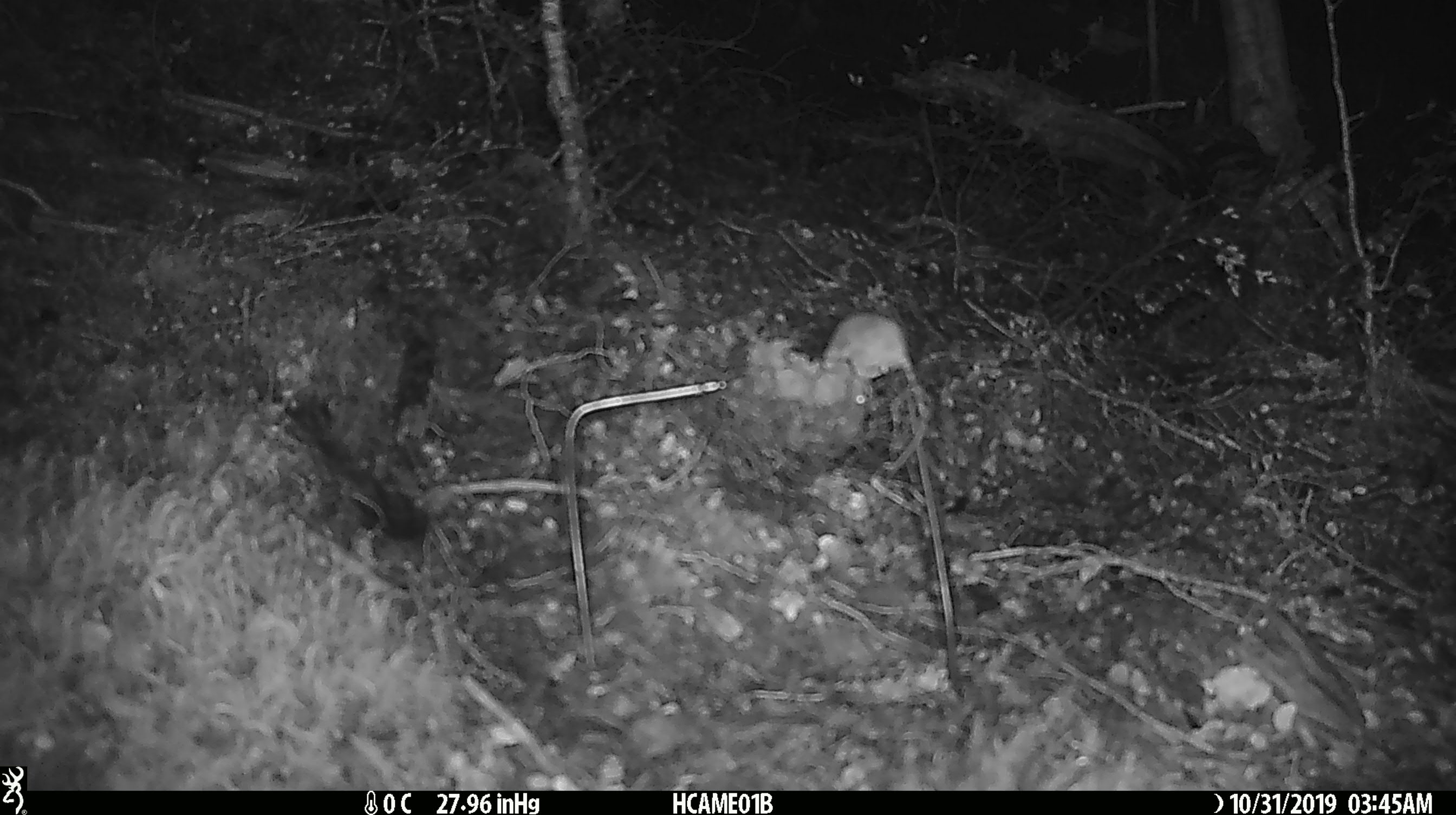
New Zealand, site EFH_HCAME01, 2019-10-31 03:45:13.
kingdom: Animalia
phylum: Chordata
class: Mammalia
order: Rodentia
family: Muridae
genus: Mus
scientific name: Mus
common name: mouse